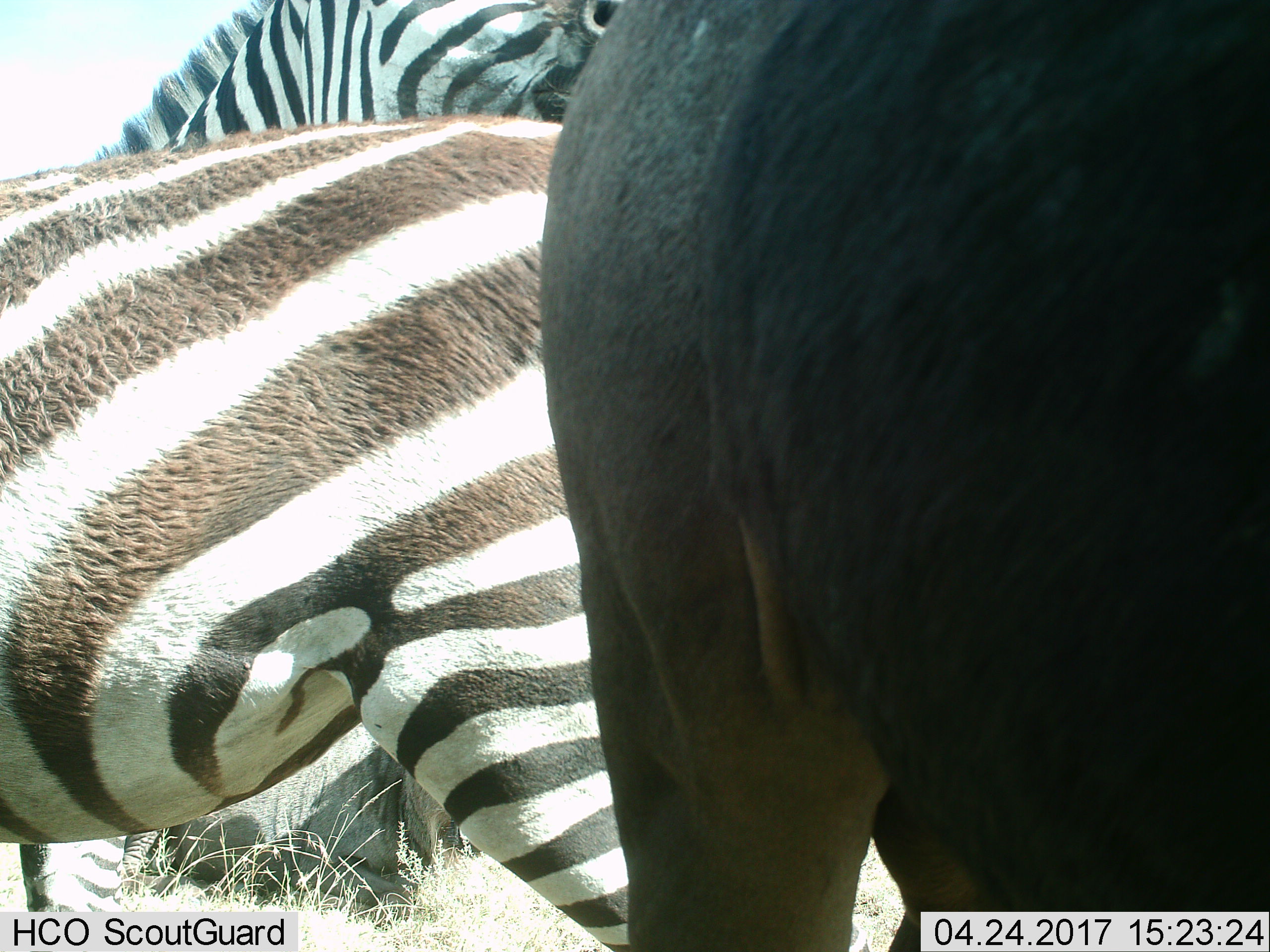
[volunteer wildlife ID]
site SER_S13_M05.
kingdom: Animalia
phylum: Chordata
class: Mammalia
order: Perissodactyla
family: Equidae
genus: Equus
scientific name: Equus quagga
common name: plains zebra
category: zebraplains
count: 2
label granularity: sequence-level